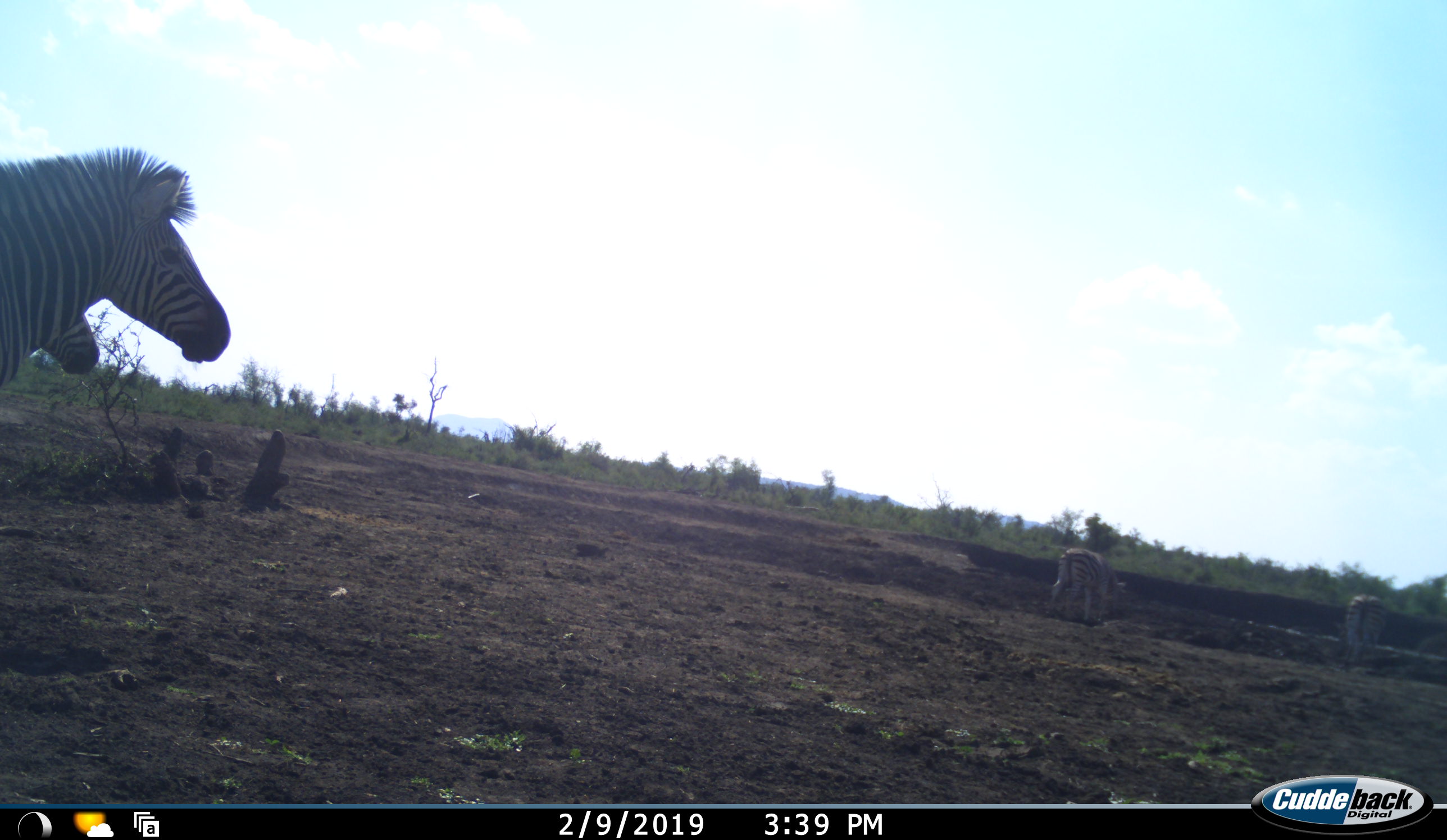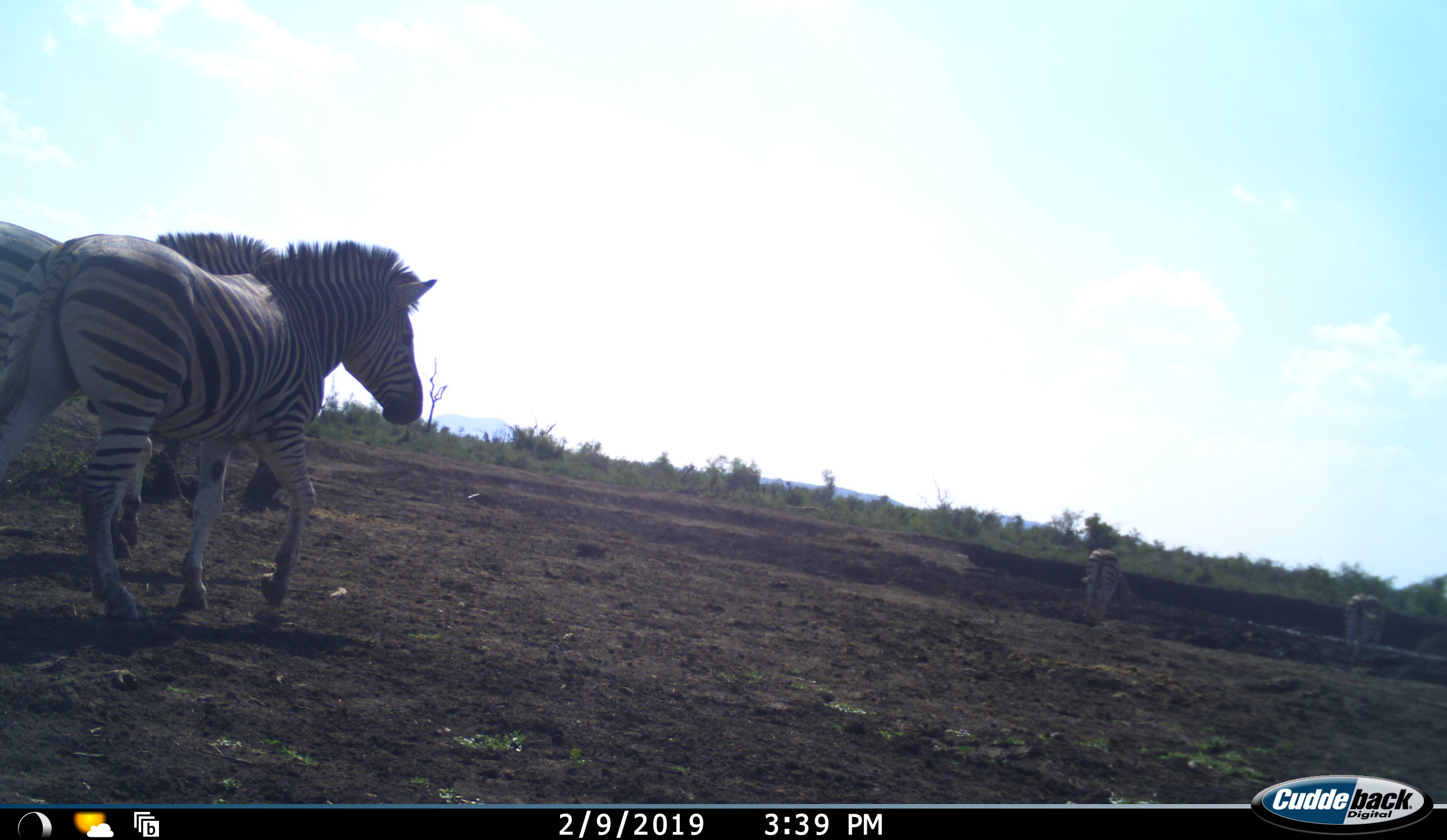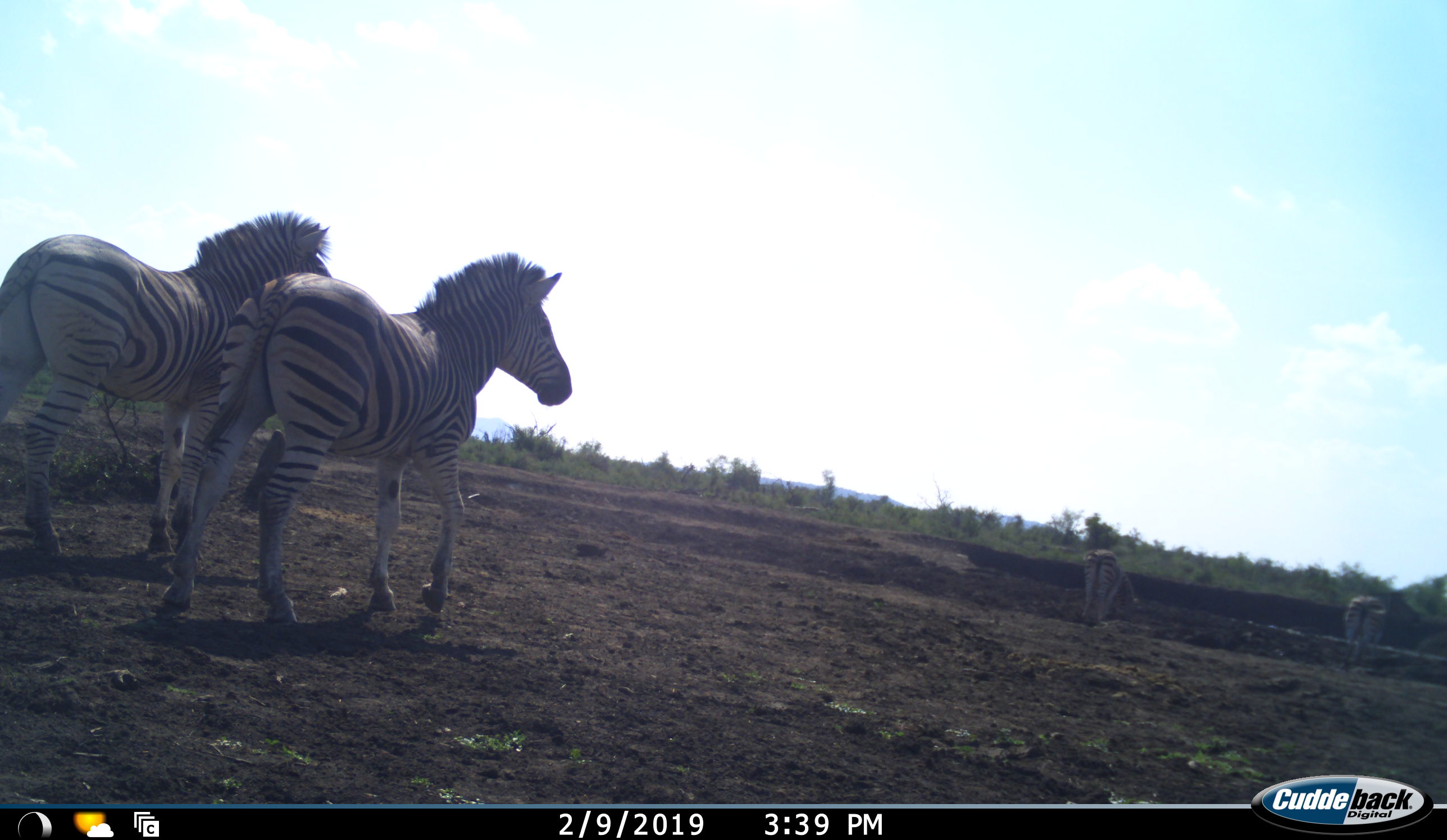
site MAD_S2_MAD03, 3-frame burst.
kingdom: Animalia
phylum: Chordata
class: Mammalia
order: Perissodactyla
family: Equidae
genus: Equus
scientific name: Equus quagga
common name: plains zebra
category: zebraplains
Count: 4.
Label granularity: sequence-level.